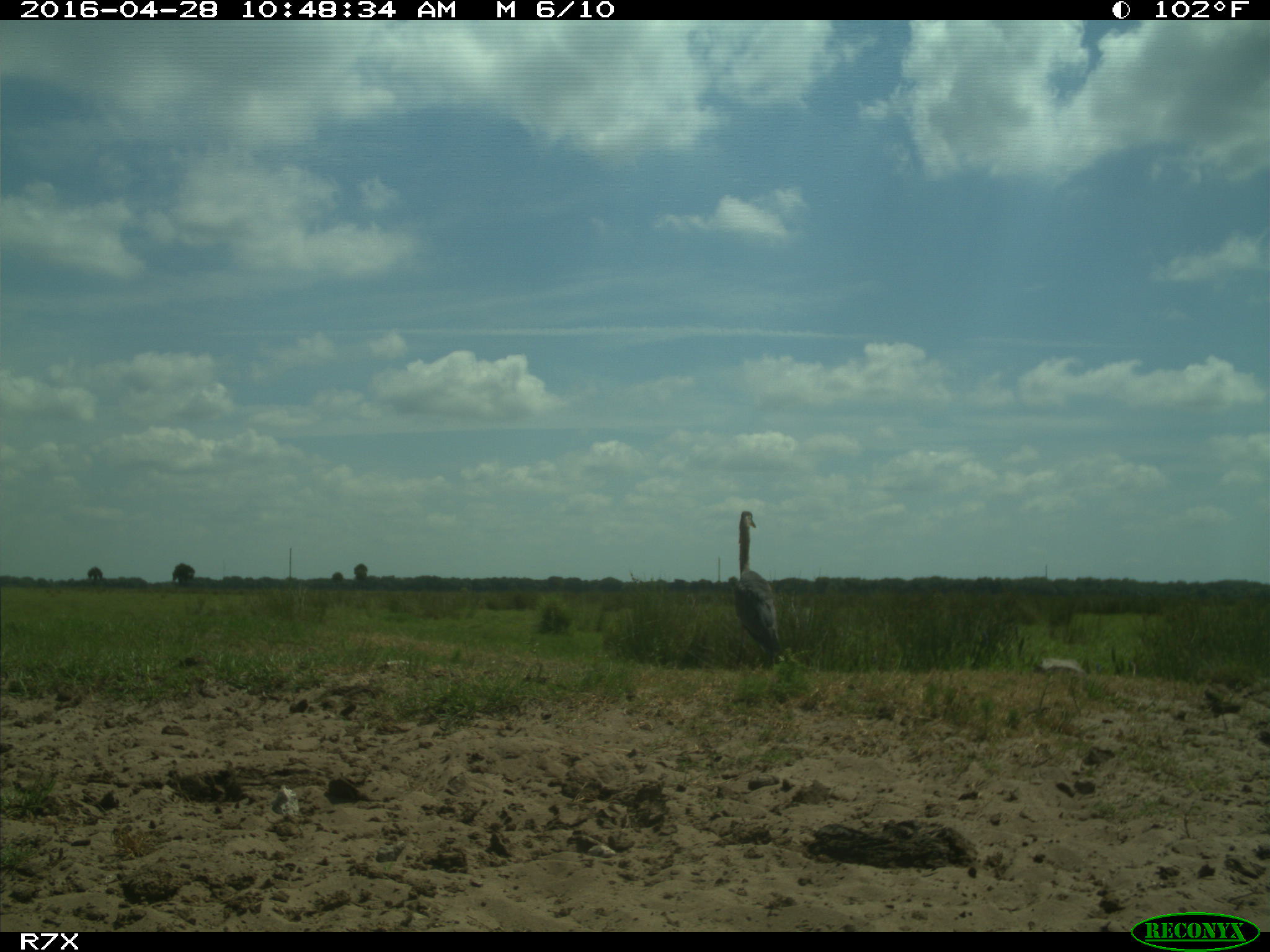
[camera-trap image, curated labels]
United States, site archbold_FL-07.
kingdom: Animalia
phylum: Chordata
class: Aves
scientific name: Aves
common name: birds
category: unidentified bird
Unidentified bird (birds) (Aves).